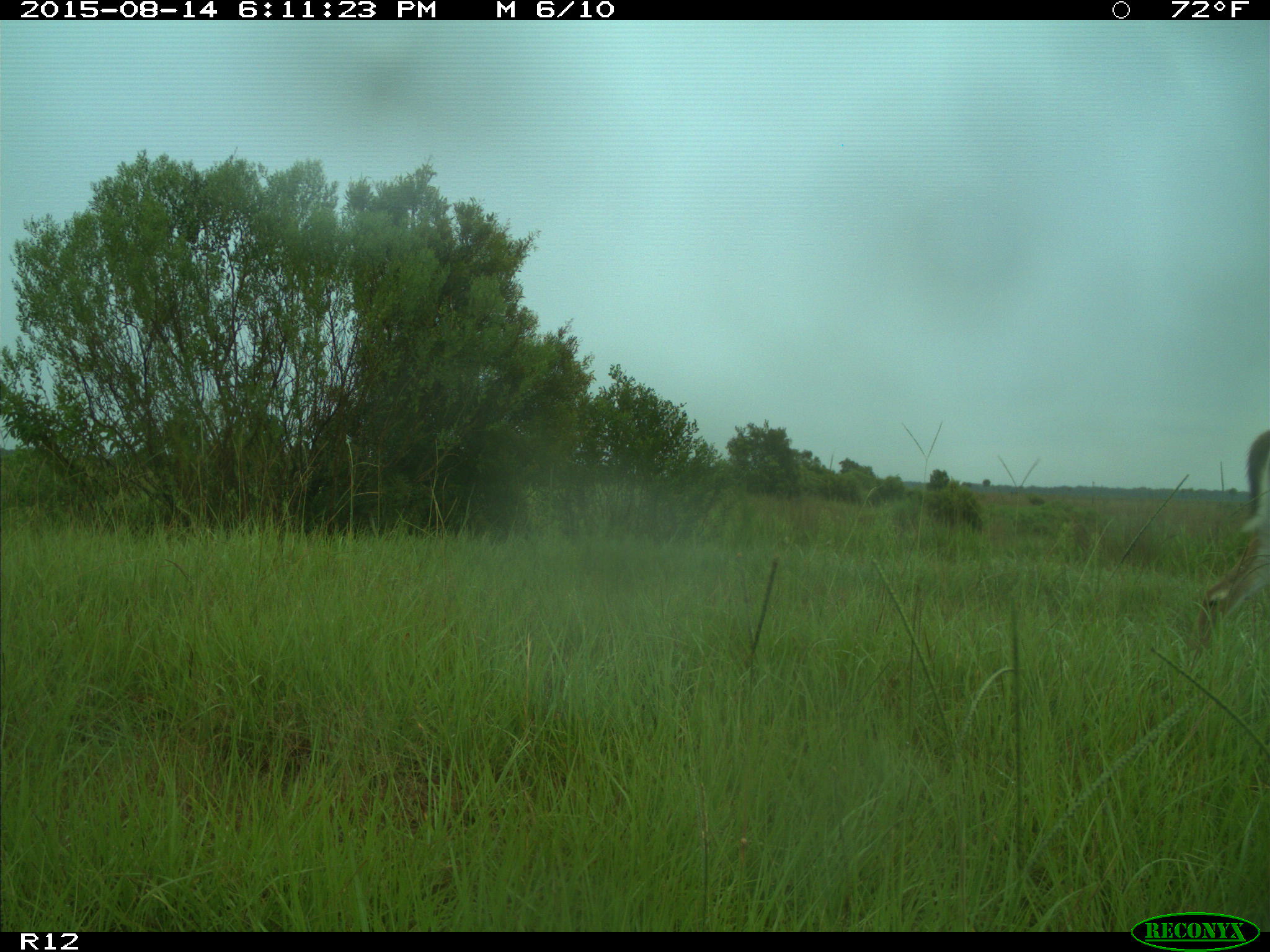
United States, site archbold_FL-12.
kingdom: Animalia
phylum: Chordata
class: Mammalia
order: Artiodactyla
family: Cervidae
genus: Odocoileus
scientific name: Odocoileus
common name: deer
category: unidentified deer